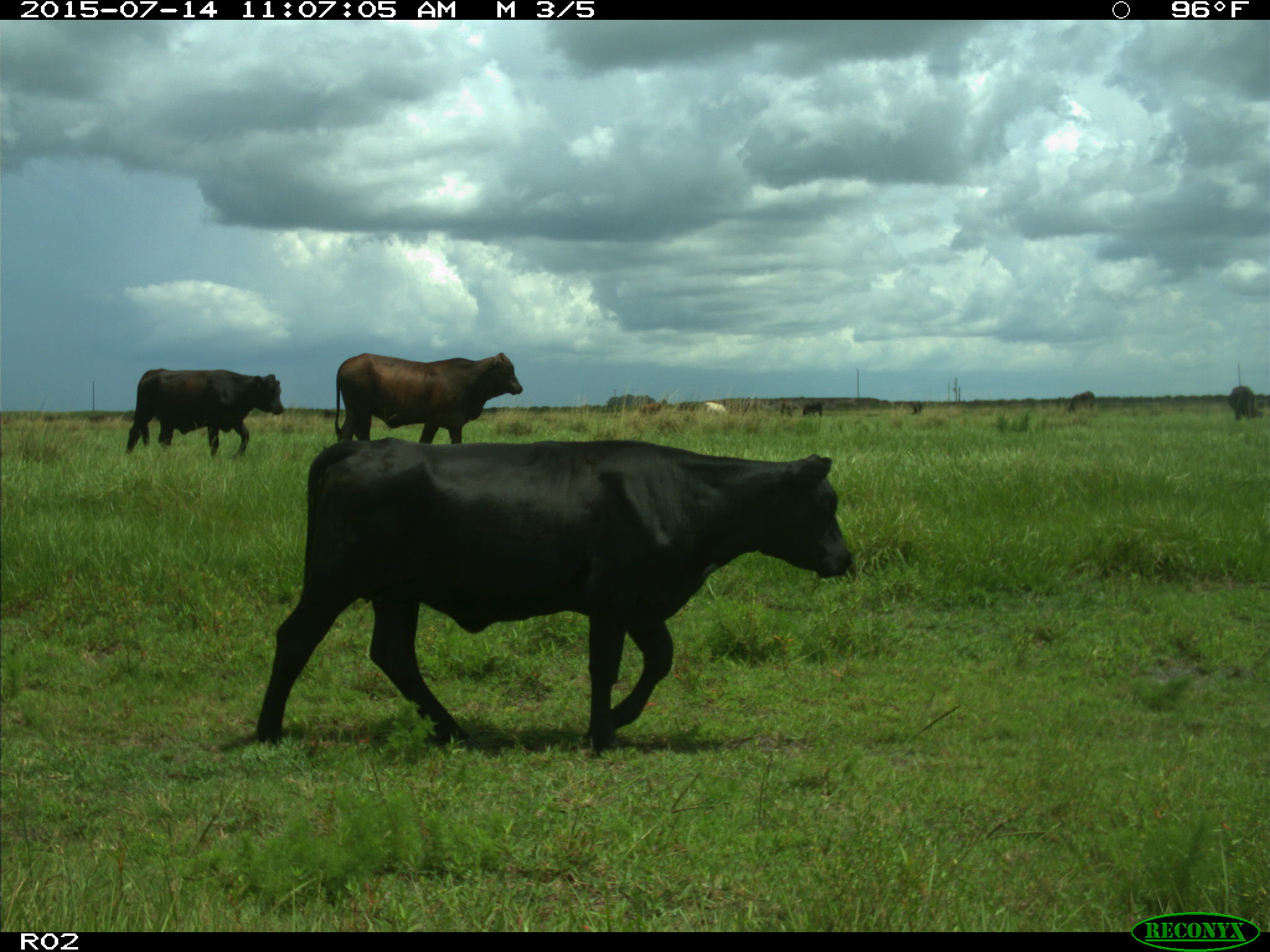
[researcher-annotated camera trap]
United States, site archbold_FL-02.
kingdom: Animalia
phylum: Chordata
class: Mammalia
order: Artiodactyla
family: Bovidae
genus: Bos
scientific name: Bos taurus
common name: domestic cow